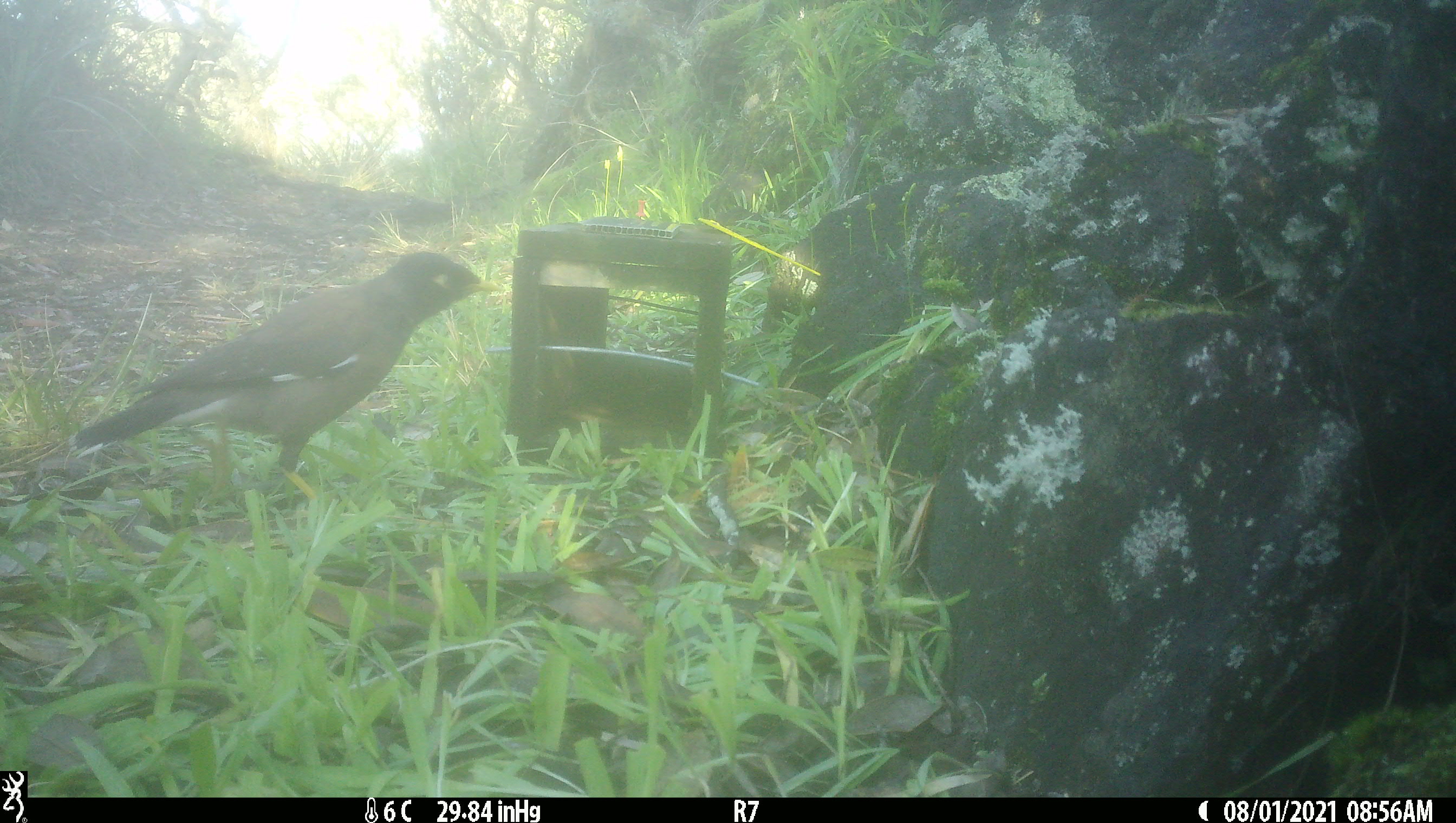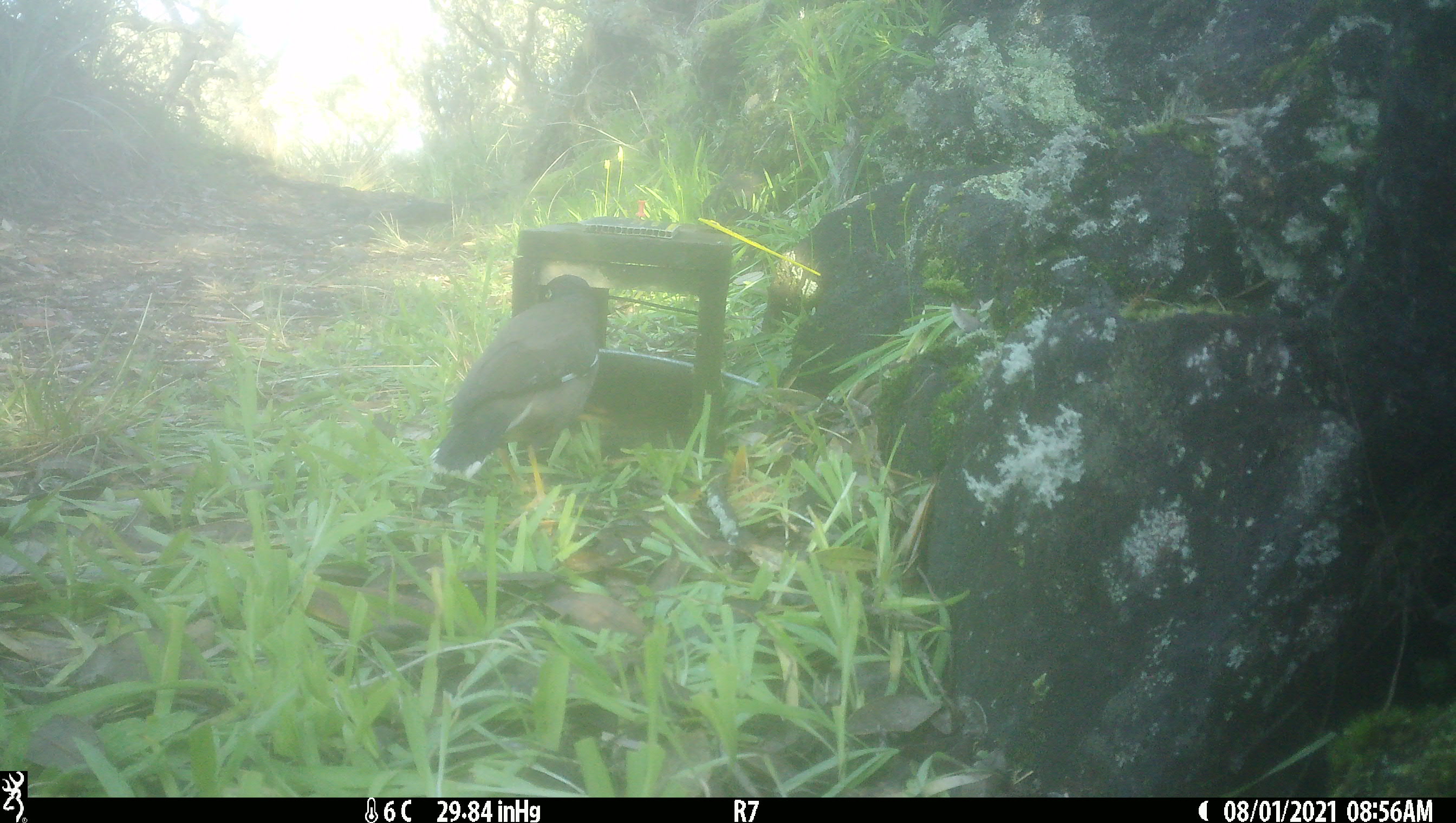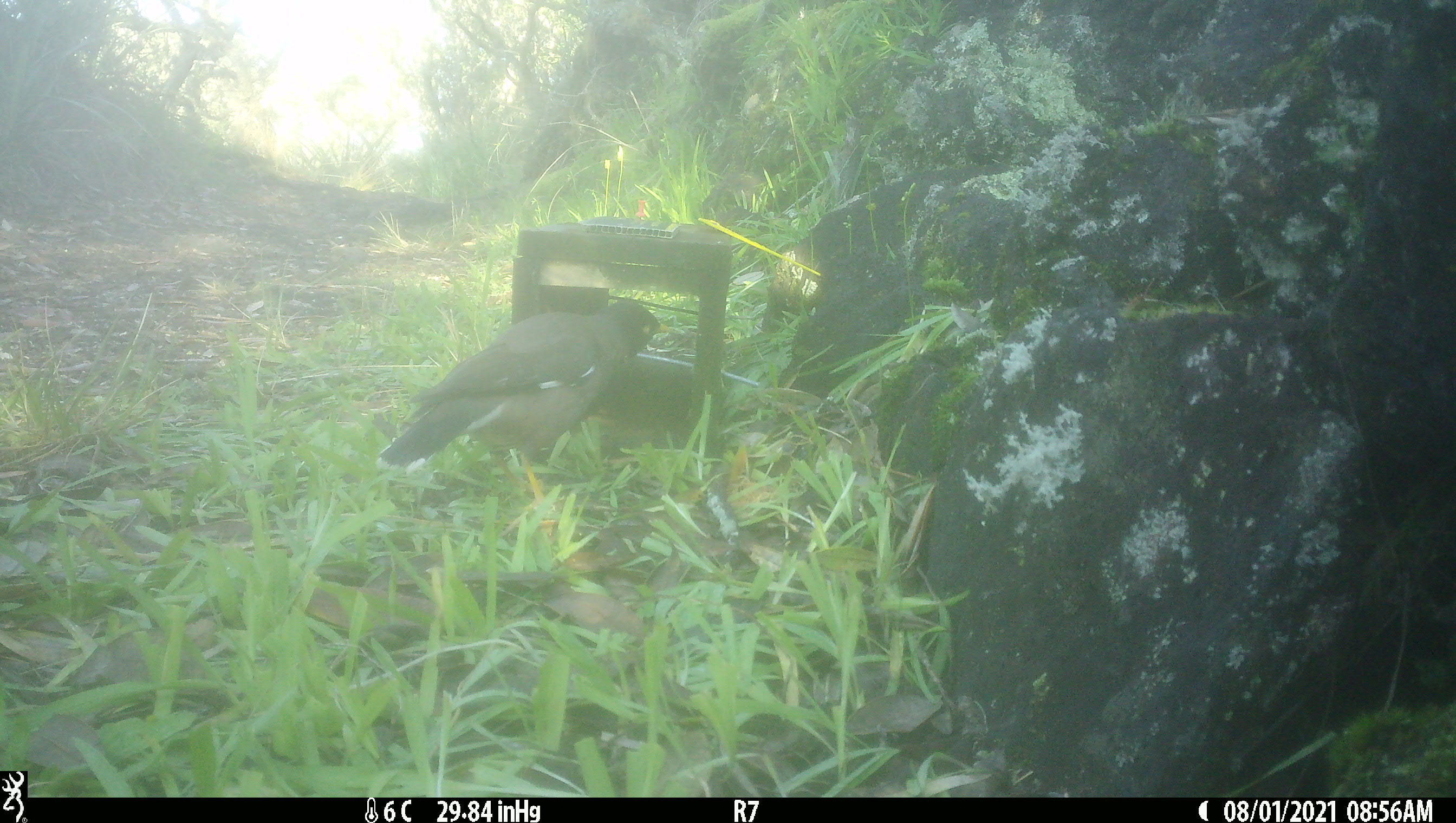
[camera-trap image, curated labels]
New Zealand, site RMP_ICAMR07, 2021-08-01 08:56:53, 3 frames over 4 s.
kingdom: Animalia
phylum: Chordata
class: Aves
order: Passeriformes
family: Sturnidae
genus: Acridotheres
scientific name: Acridotheres tristis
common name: common myna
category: myna